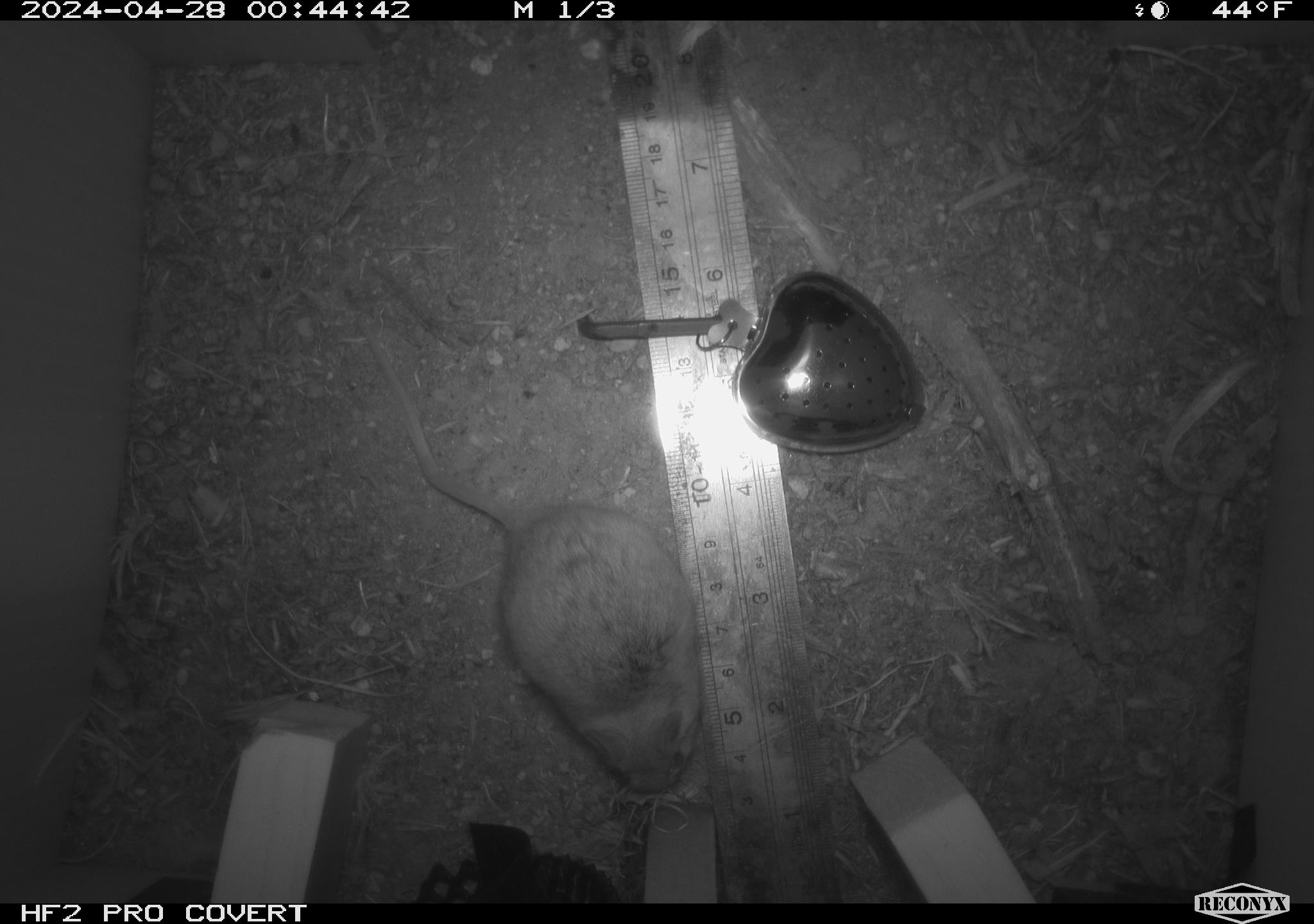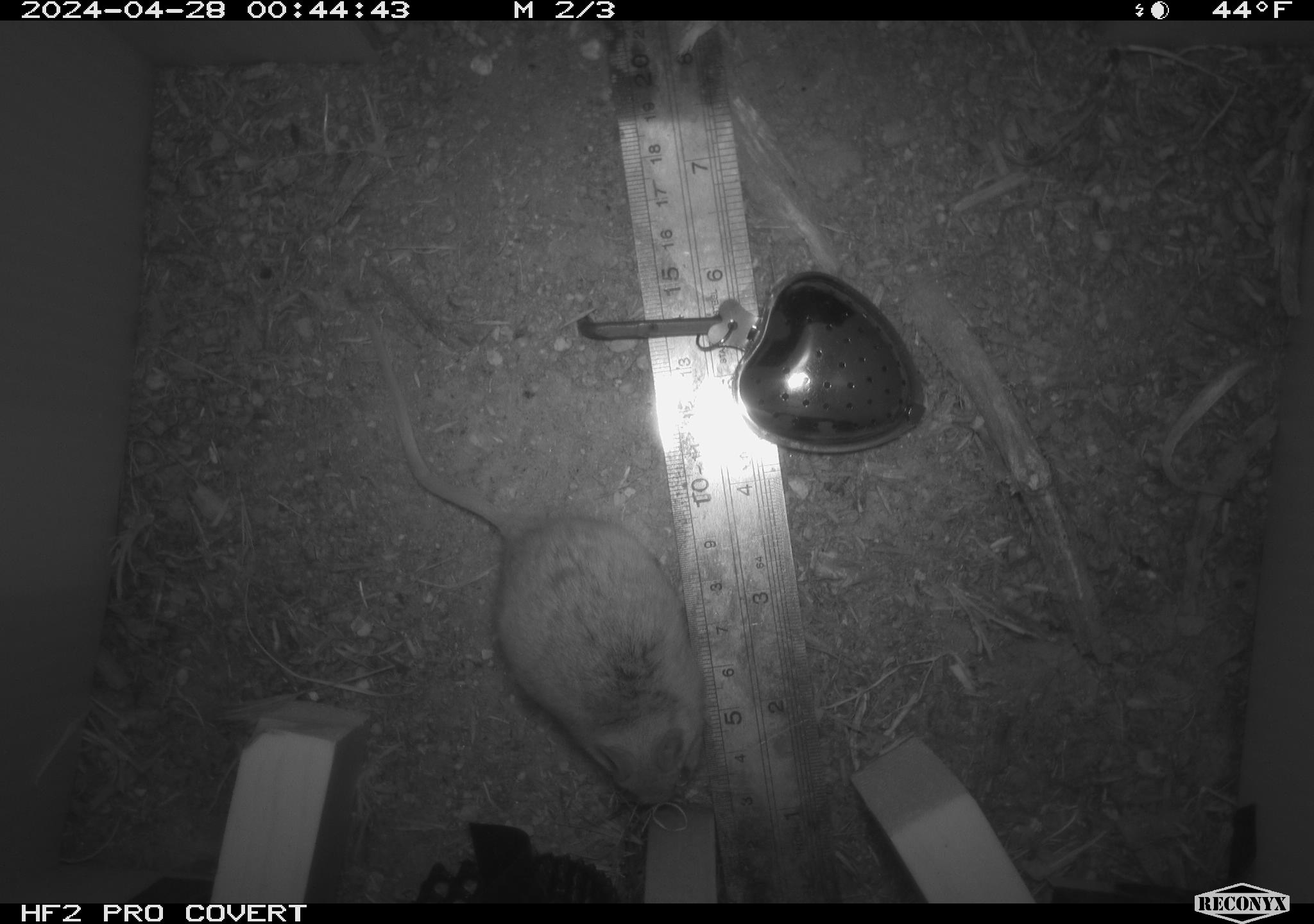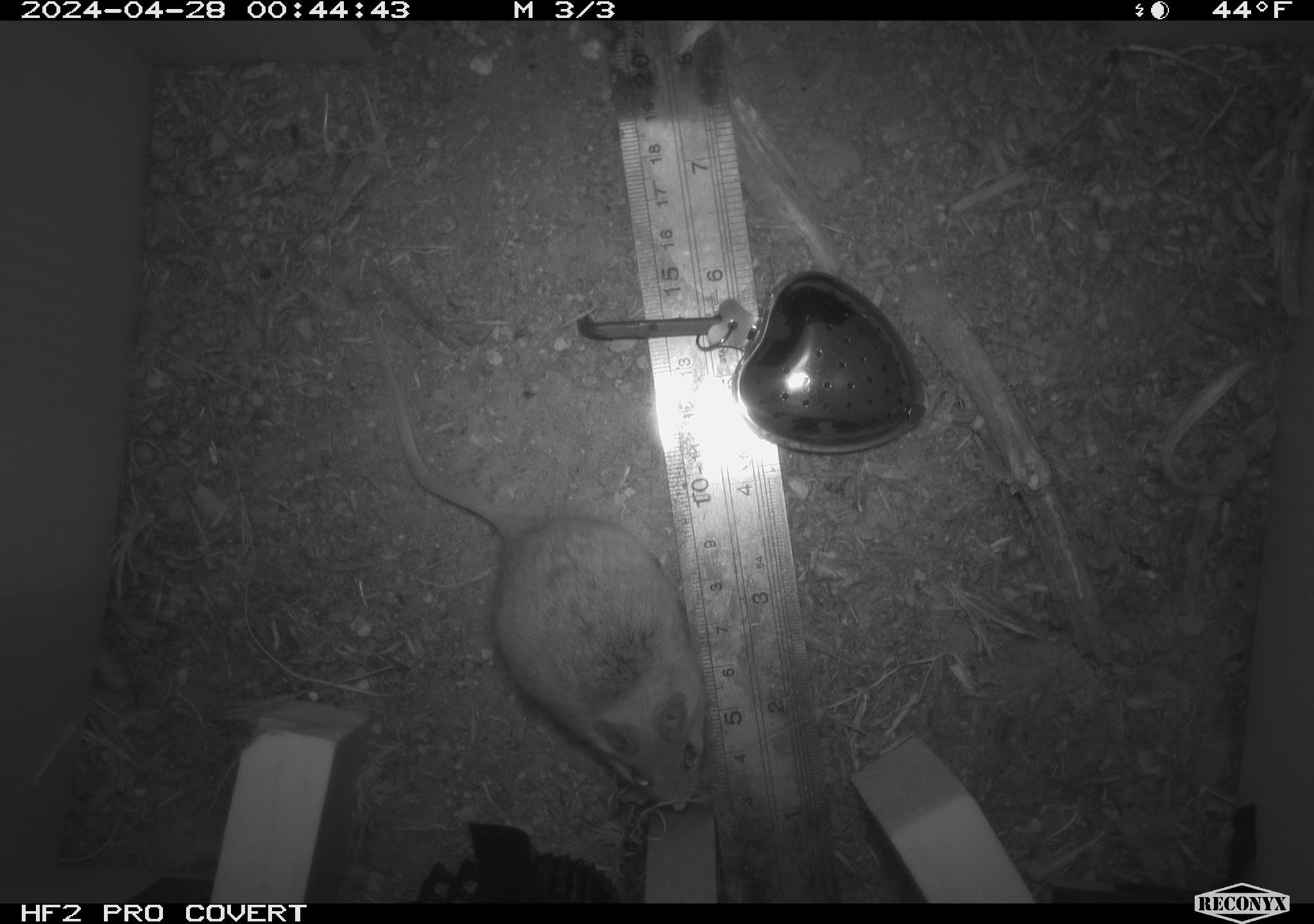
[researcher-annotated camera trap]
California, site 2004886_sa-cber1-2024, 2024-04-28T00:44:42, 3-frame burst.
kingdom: Animalia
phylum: Chordata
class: Mammalia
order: Rodentia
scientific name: Rodentia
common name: mouse species